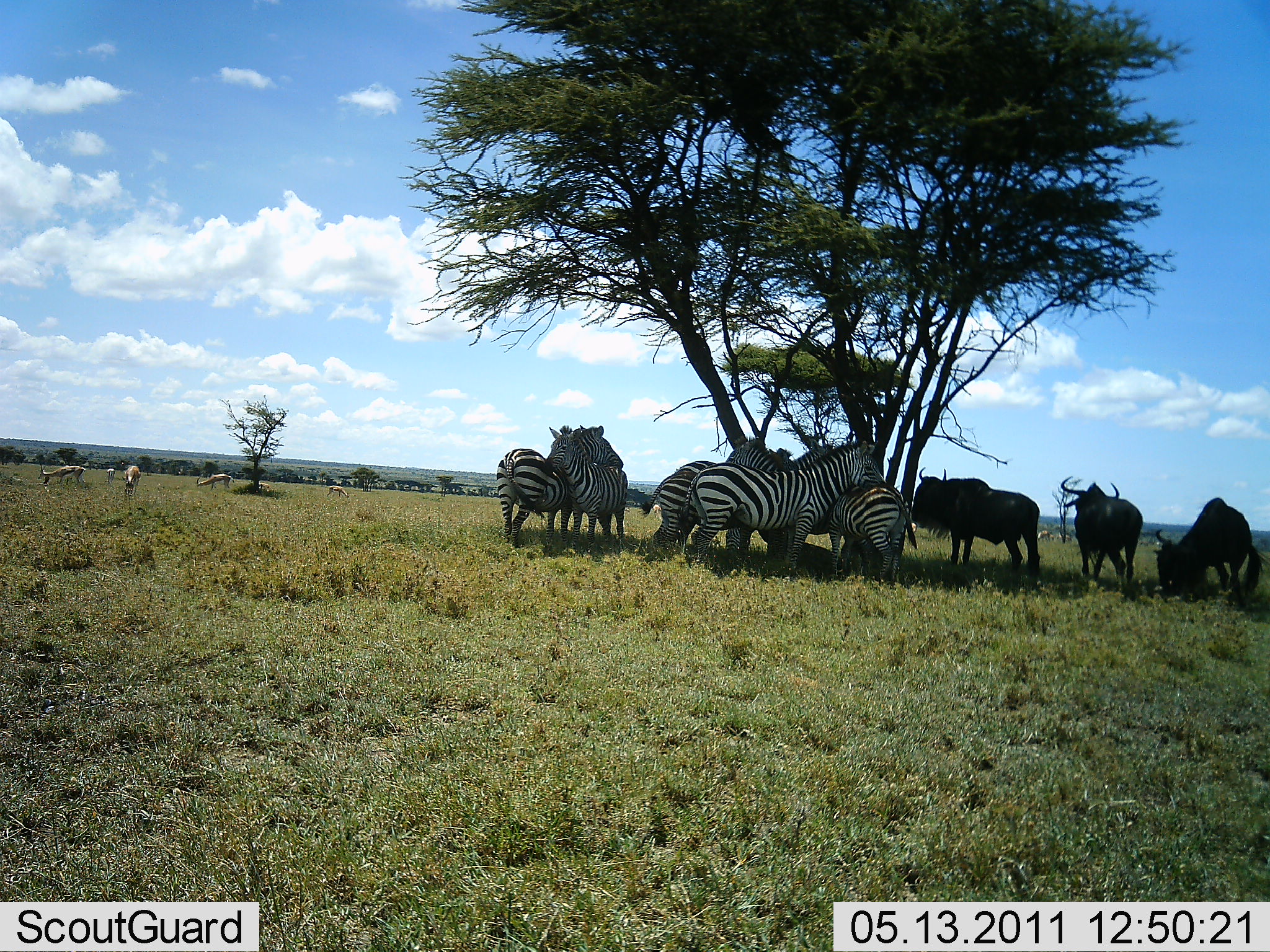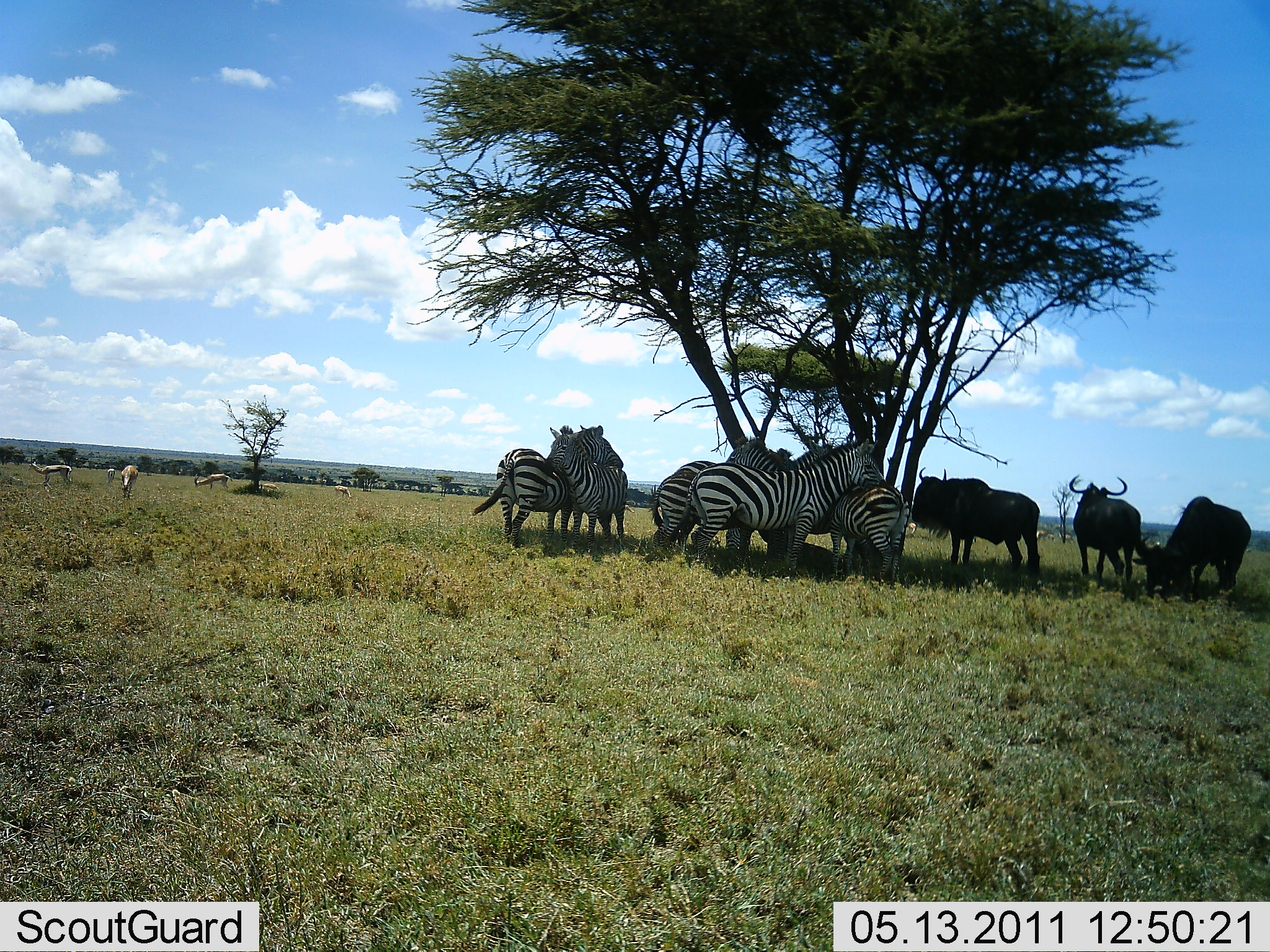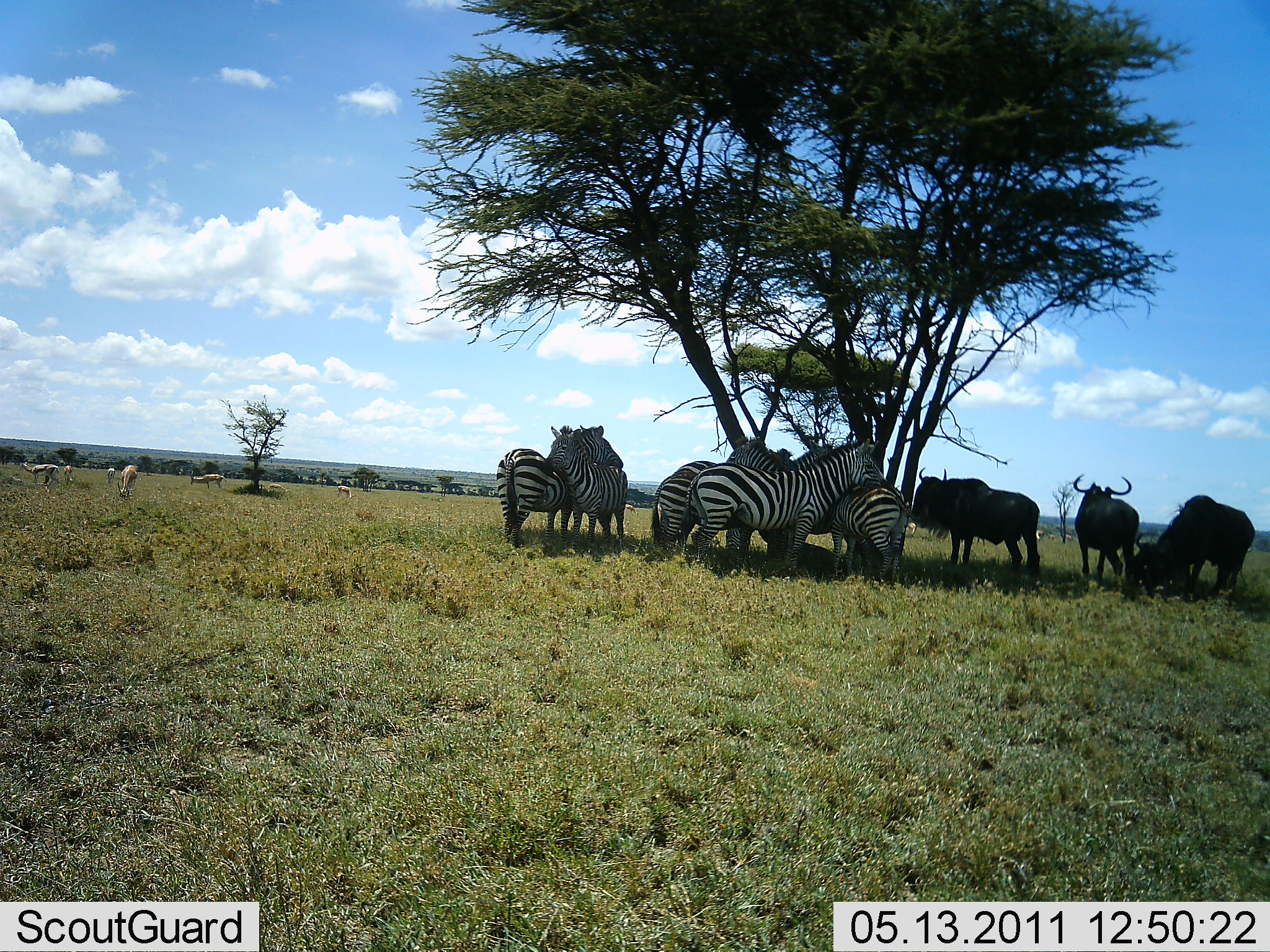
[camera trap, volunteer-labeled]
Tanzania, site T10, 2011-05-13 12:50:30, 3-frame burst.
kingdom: Animalia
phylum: Chordata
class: Mammalia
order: Artiodactyla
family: Bovidae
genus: Nanger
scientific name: Nanger granti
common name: grant's gazelle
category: gazellegrants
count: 6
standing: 80%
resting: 0%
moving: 40%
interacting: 0%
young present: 0%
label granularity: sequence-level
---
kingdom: Animalia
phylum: Chordata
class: Mammalia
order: Artiodactyla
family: Bovidae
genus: Connochaetes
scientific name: Connochaetes taurinus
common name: blue wildebeest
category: wildebeest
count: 3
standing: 100%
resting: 10%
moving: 20%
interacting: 0%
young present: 0%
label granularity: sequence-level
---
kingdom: Animalia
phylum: Chordata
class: Mammalia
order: Perissodactyla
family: Equidae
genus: Equus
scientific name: Equus quagga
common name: plains zebra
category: zebra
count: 6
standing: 90%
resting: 10%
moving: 0%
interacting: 50%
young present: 0%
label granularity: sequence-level